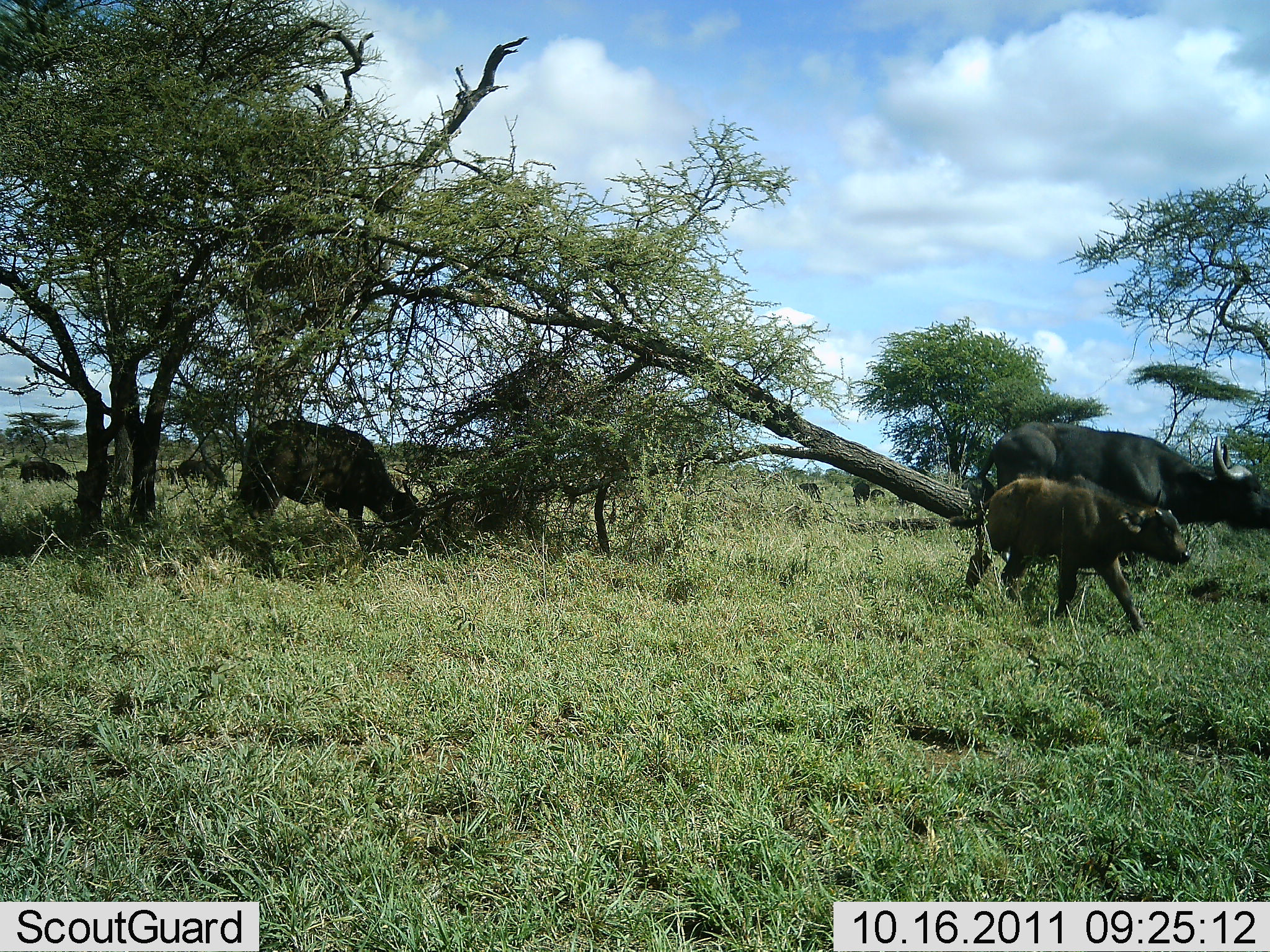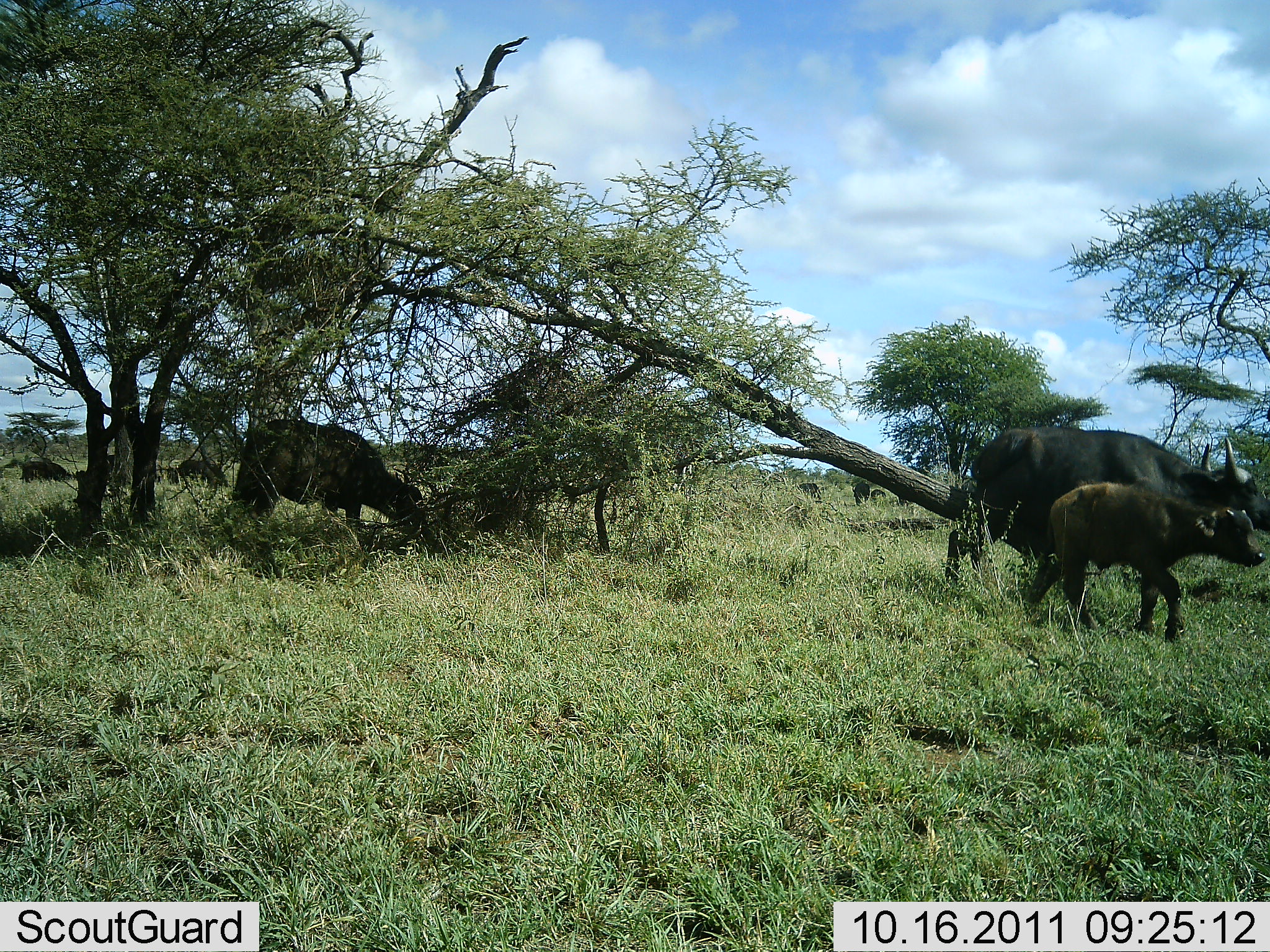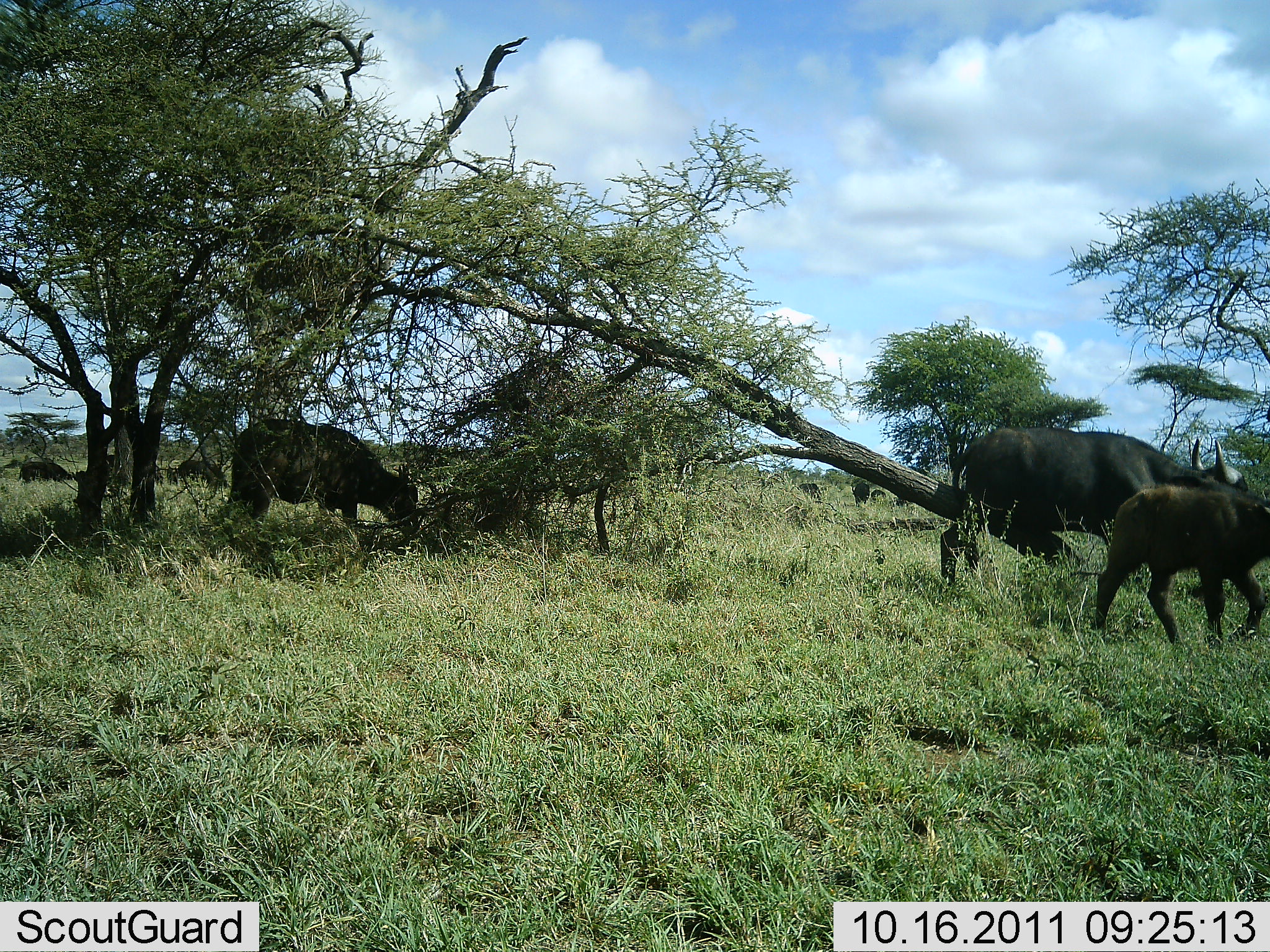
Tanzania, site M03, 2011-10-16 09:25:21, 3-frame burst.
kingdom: Animalia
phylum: Chordata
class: Mammalia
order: Artiodactyla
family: Bovidae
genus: Syncerus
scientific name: Syncerus caffer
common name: cape buffalo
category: buffalo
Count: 5.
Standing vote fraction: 40%.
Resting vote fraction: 0%.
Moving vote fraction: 73%.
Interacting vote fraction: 0%.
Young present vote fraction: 93%.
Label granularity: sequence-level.